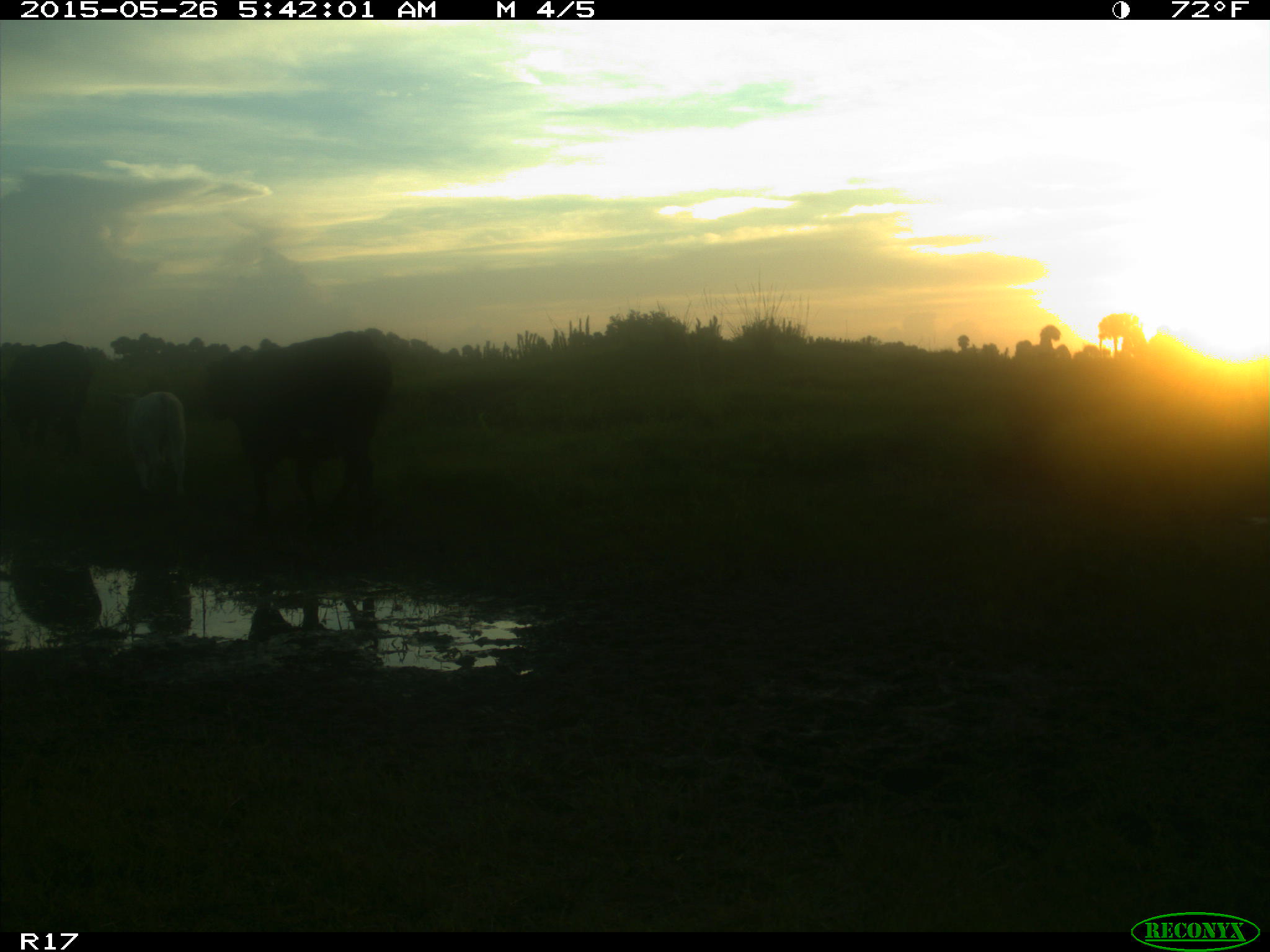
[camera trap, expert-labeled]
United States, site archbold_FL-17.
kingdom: Animalia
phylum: Chordata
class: Mammalia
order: Artiodactyla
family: Bovidae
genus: Bos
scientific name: Bos taurus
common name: domestic cow